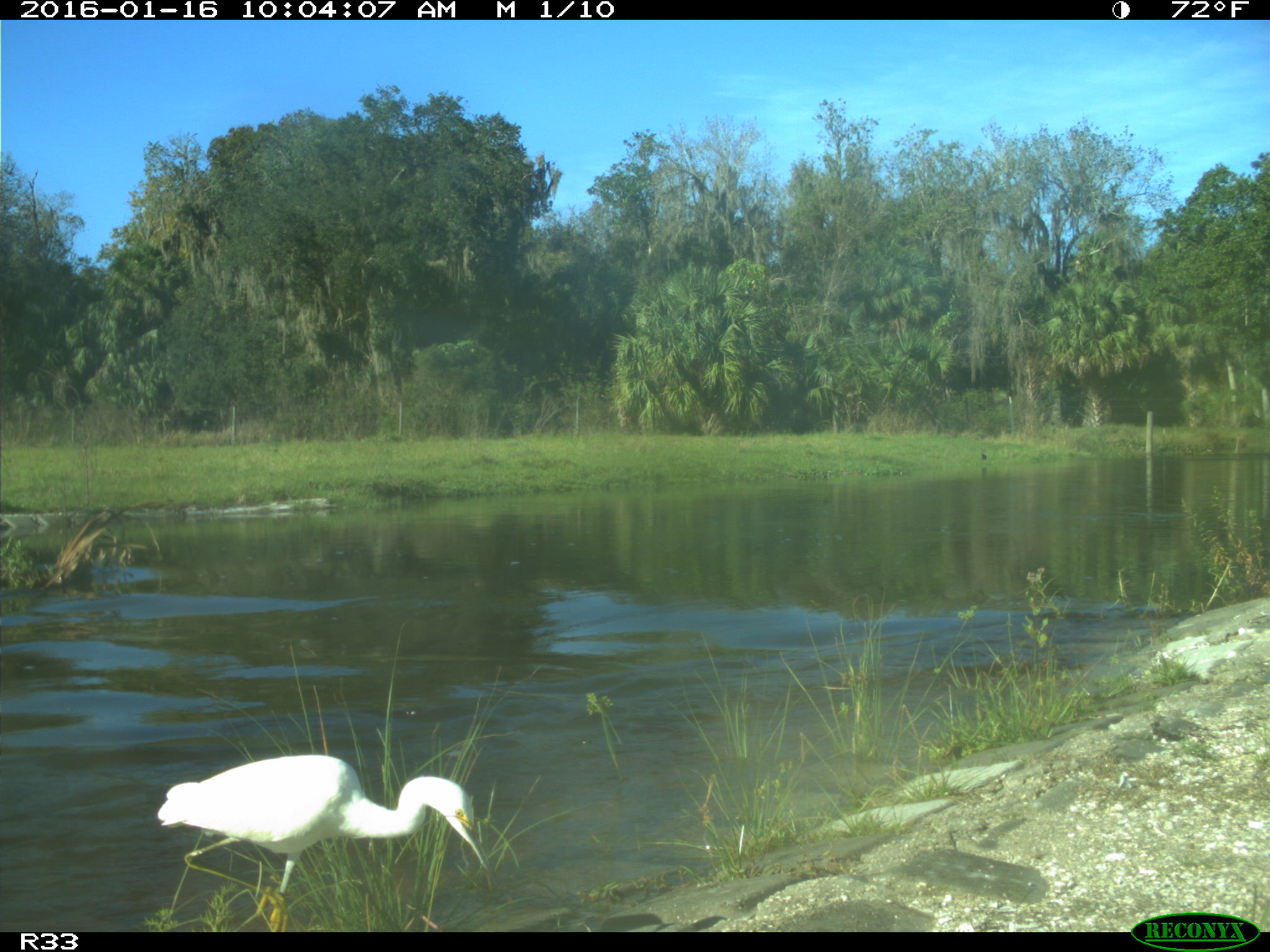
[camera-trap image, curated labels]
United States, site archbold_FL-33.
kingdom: Animalia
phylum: Chordata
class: Aves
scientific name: Aves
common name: birds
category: unidentified bird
Unidentified bird (birds) (Aves).